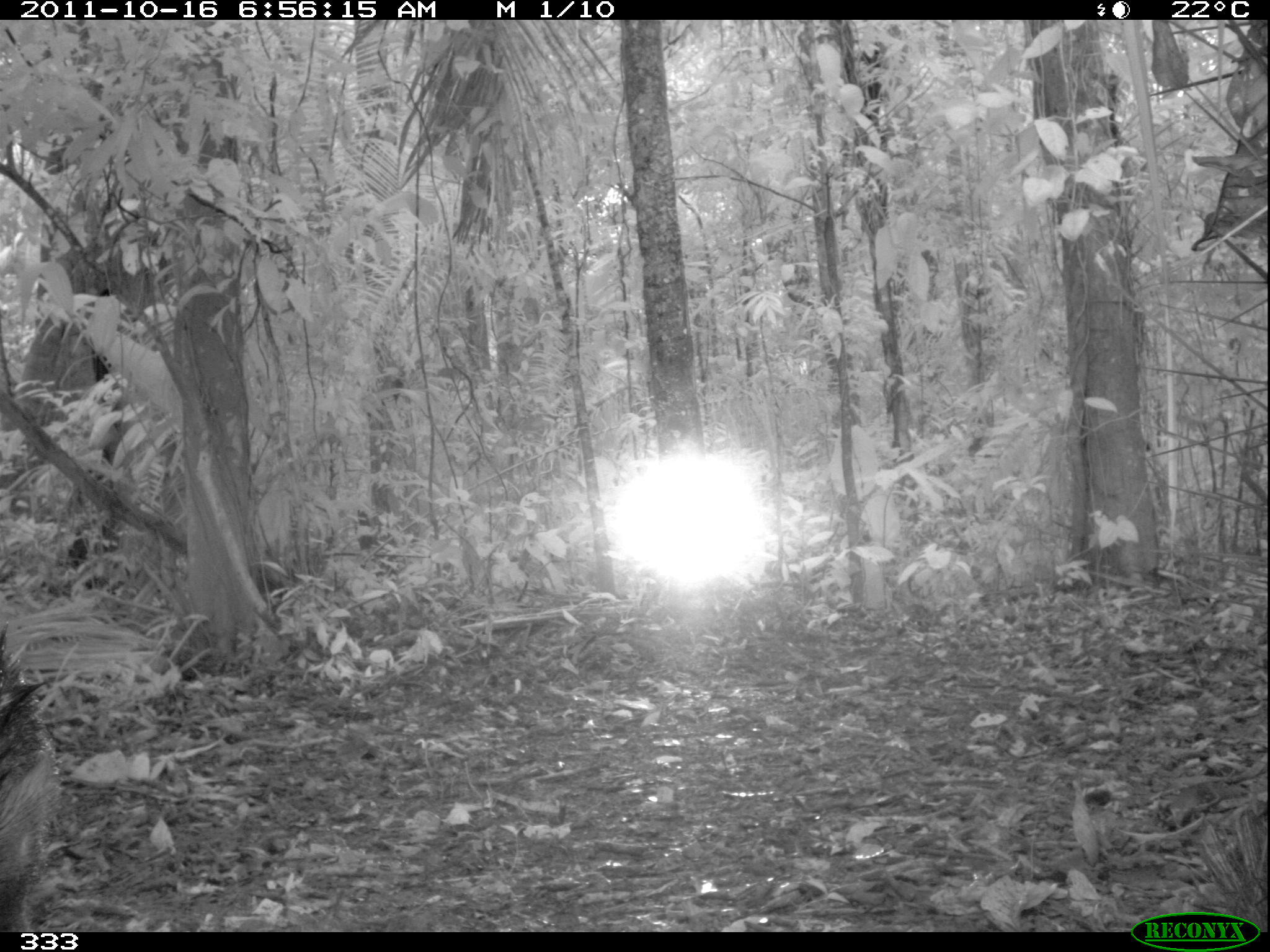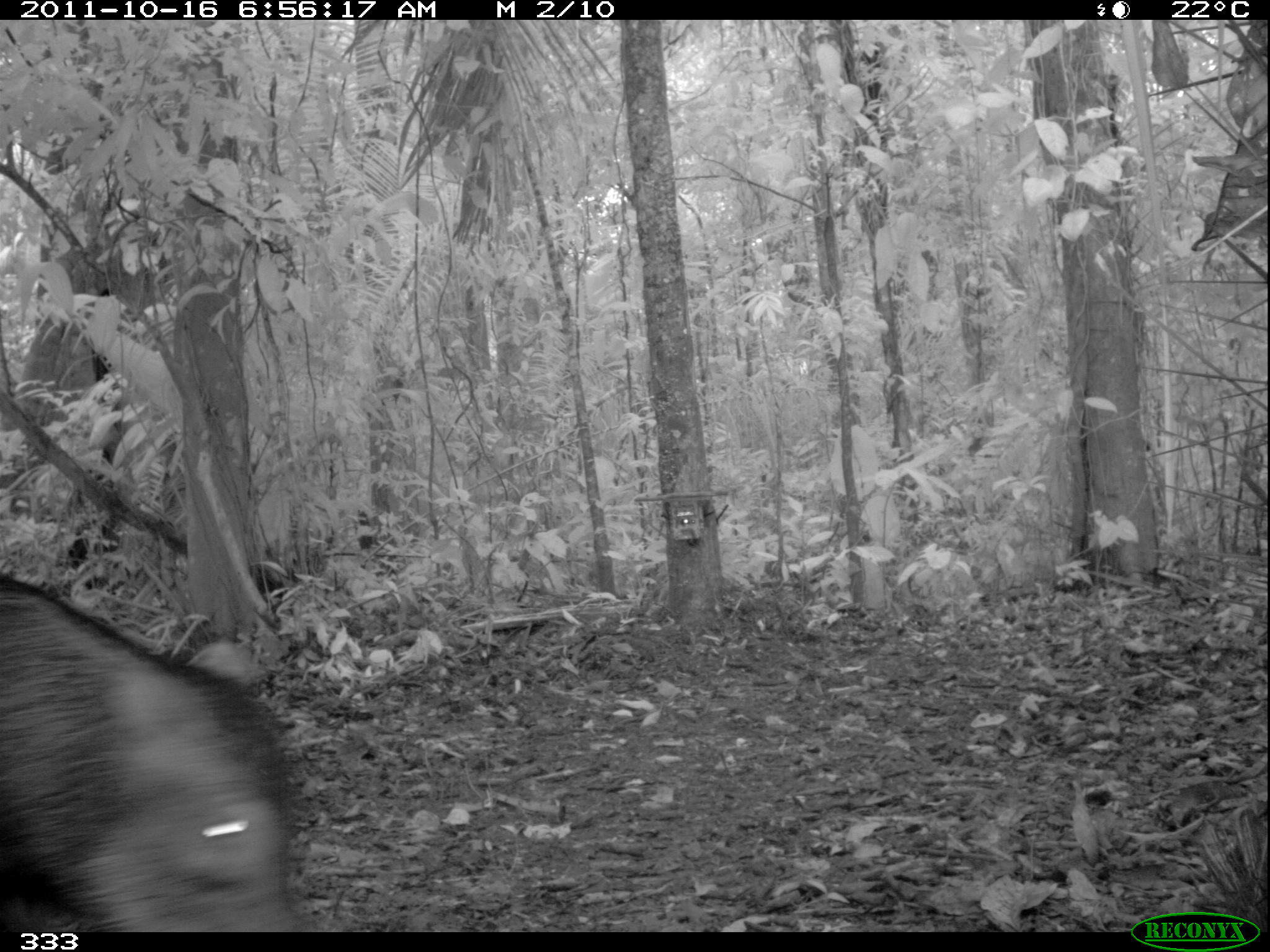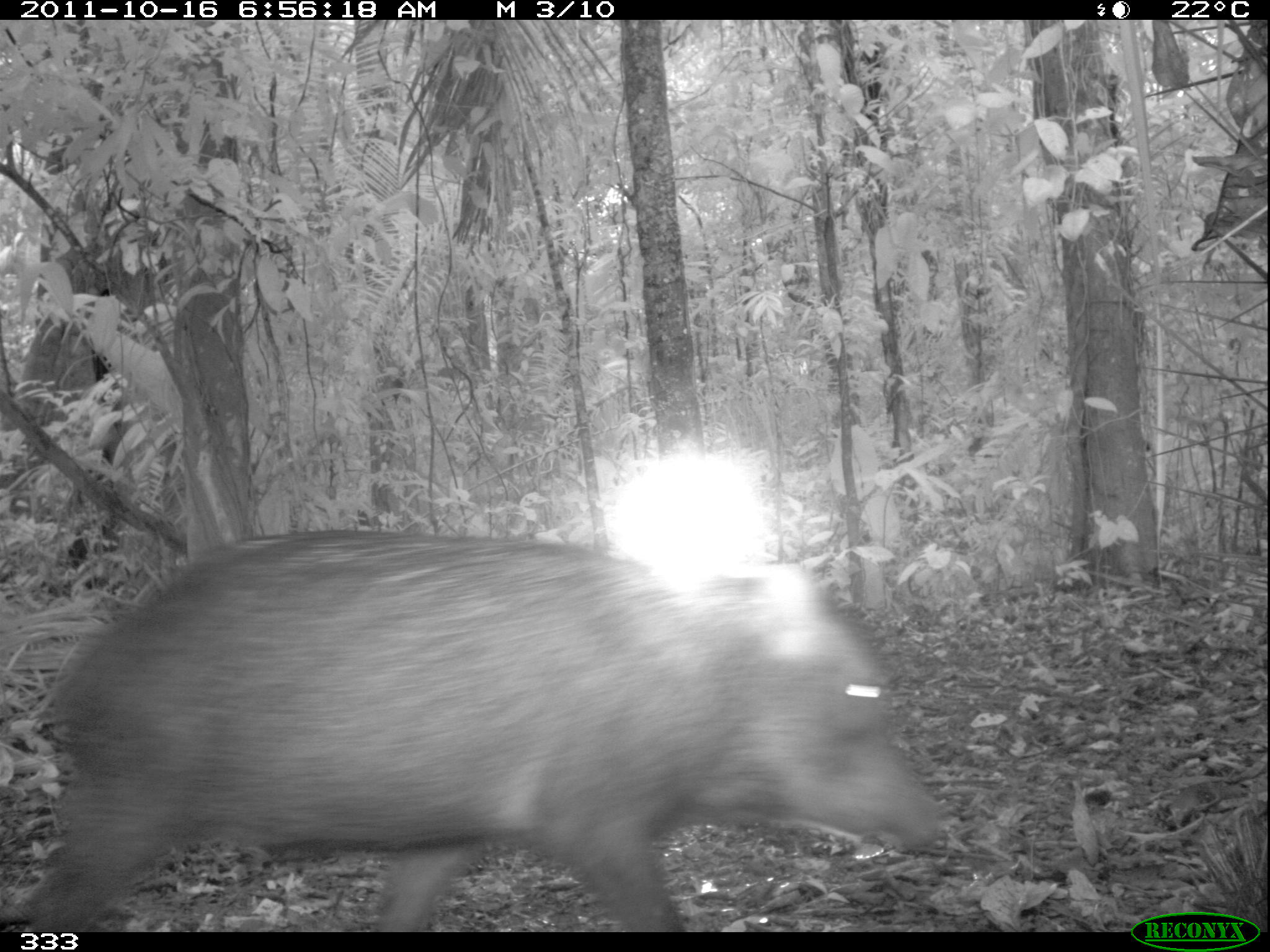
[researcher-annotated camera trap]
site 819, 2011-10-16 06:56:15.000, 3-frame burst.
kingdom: Animalia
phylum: Chordata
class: Mammalia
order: Artiodactyla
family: Tayassuidae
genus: Tayassu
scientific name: Tayassu pecari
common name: white-lipped peccary